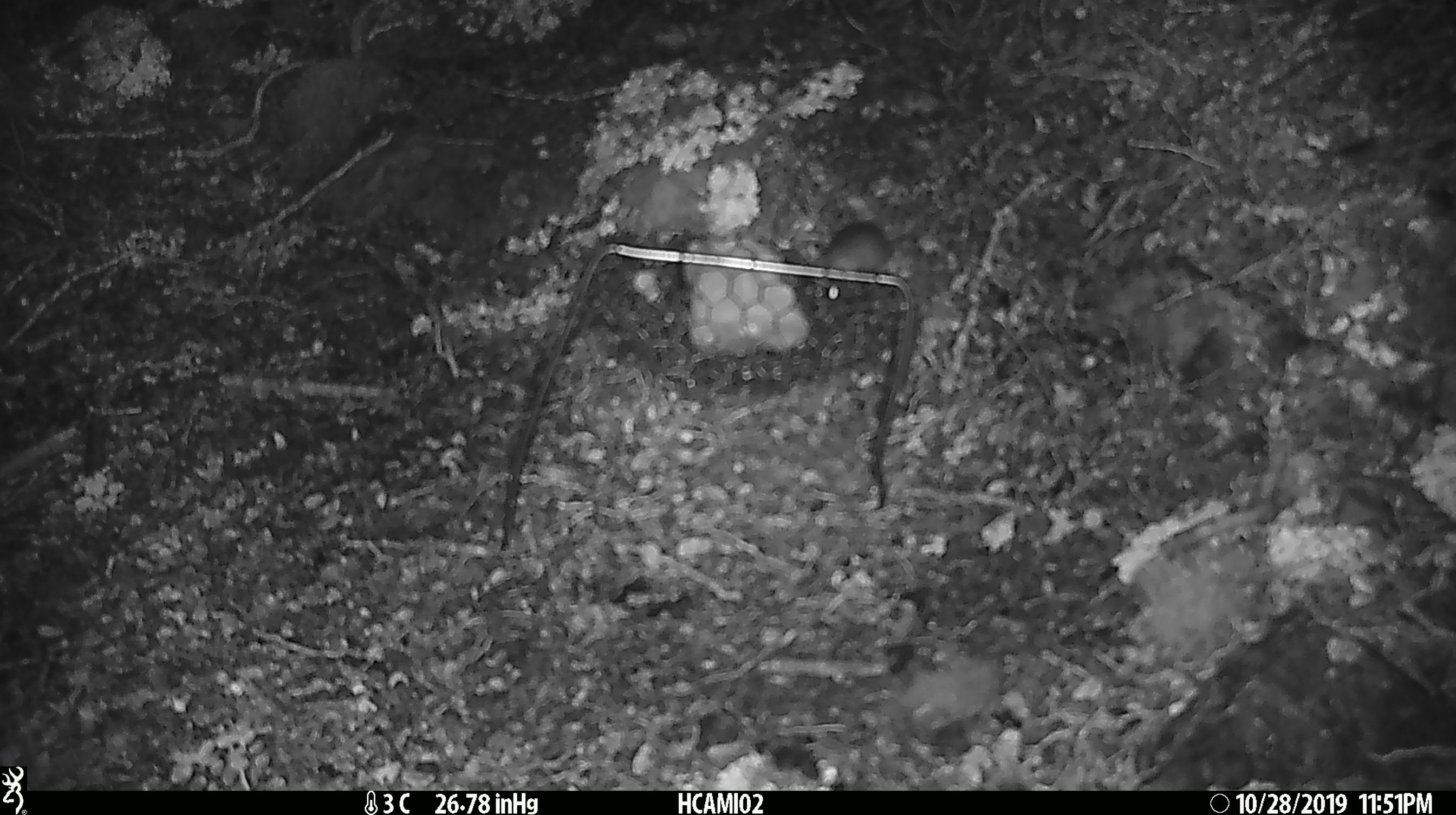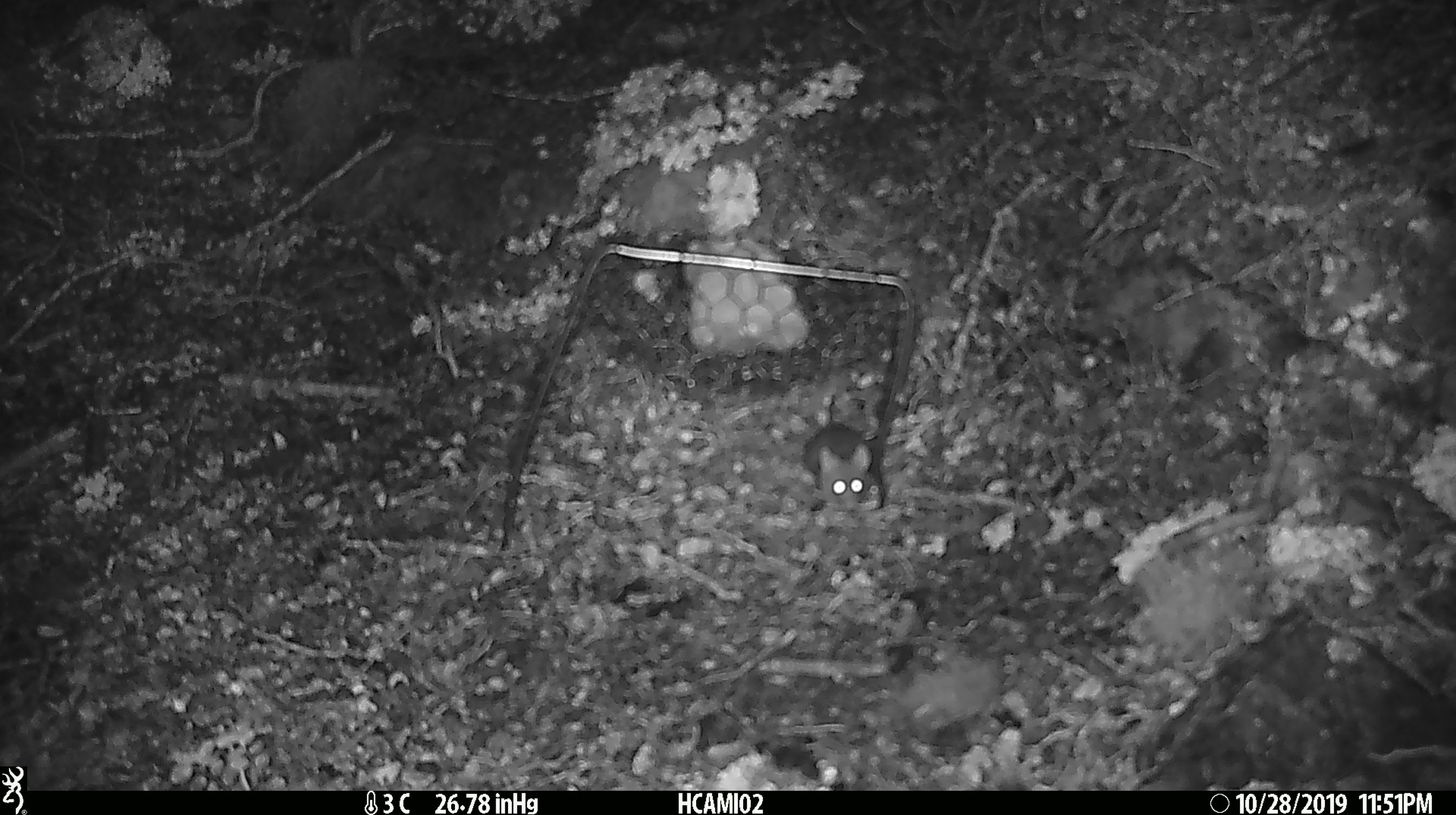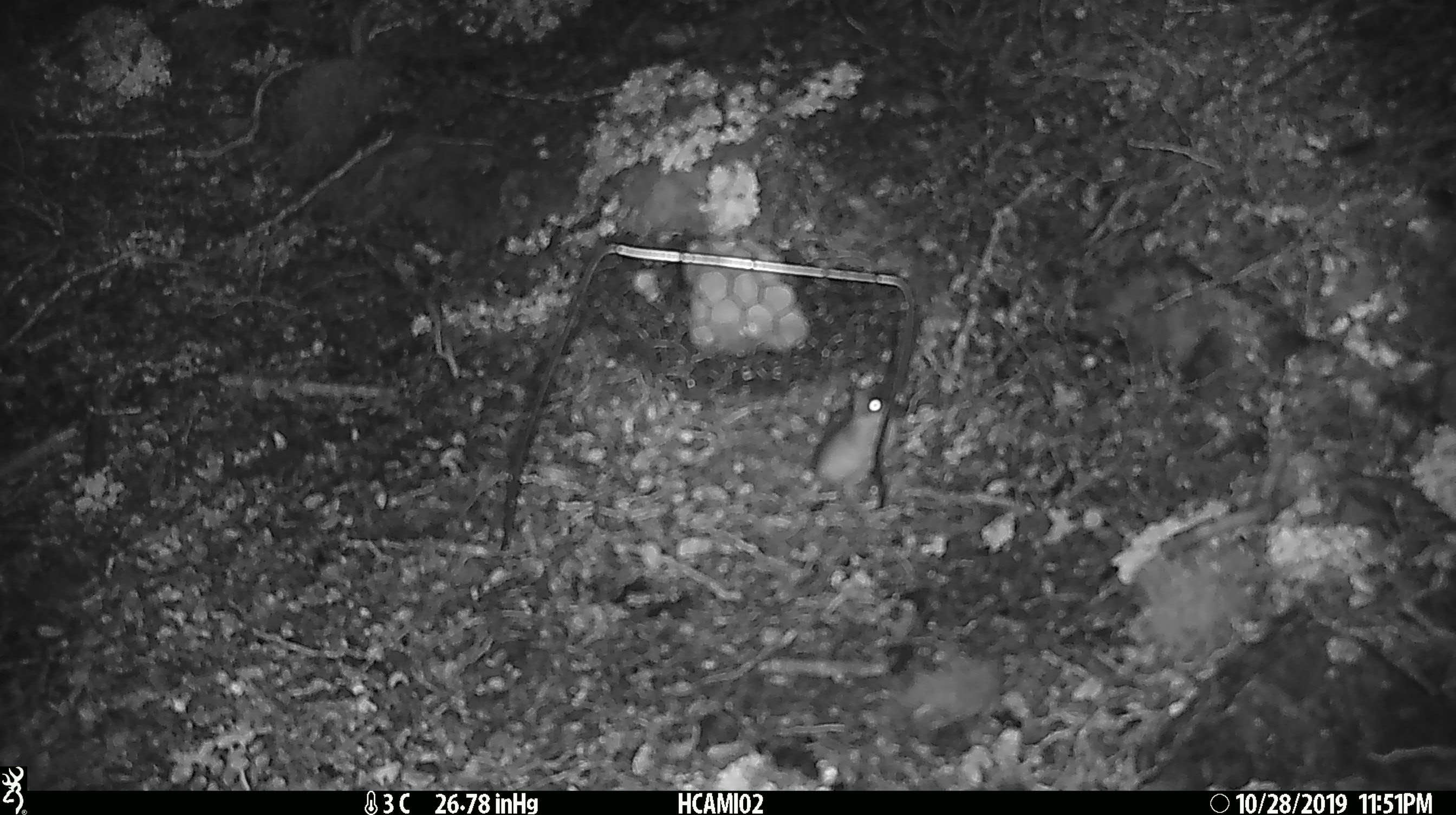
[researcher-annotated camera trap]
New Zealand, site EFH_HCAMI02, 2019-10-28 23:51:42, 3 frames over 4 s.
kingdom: Animalia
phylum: Chordata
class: Mammalia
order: Rodentia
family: Muridae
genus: Mus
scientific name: Mus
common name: mouse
Mouse (Mus).